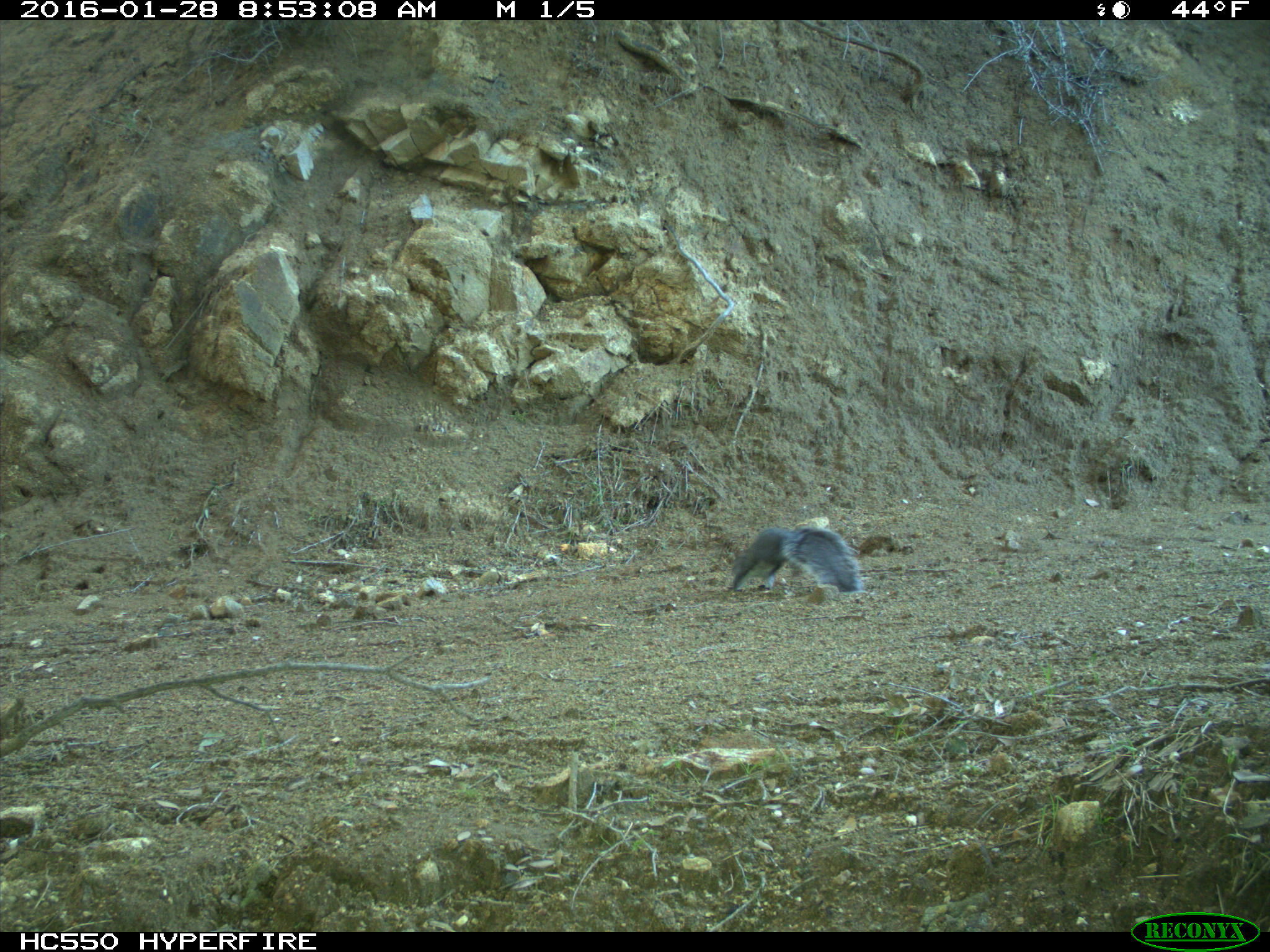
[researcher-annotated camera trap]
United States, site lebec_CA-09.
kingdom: Animalia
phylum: Chordata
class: Mammalia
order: Rodentia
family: Sciuridae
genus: Sciurus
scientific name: Sciurus carolinensis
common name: eastern gray squirrel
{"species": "Sciurus carolinensis (eastern gray squirrel)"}